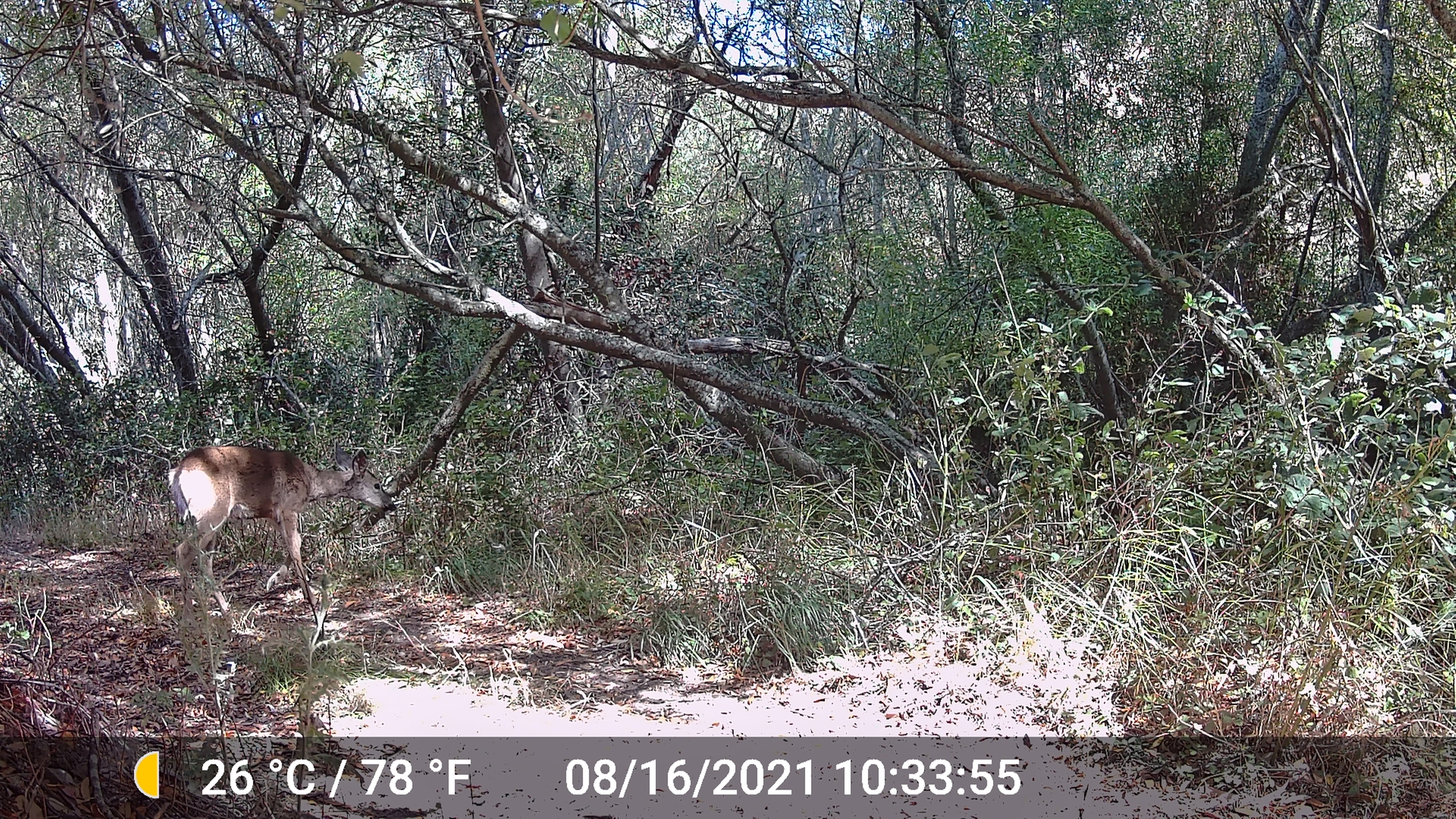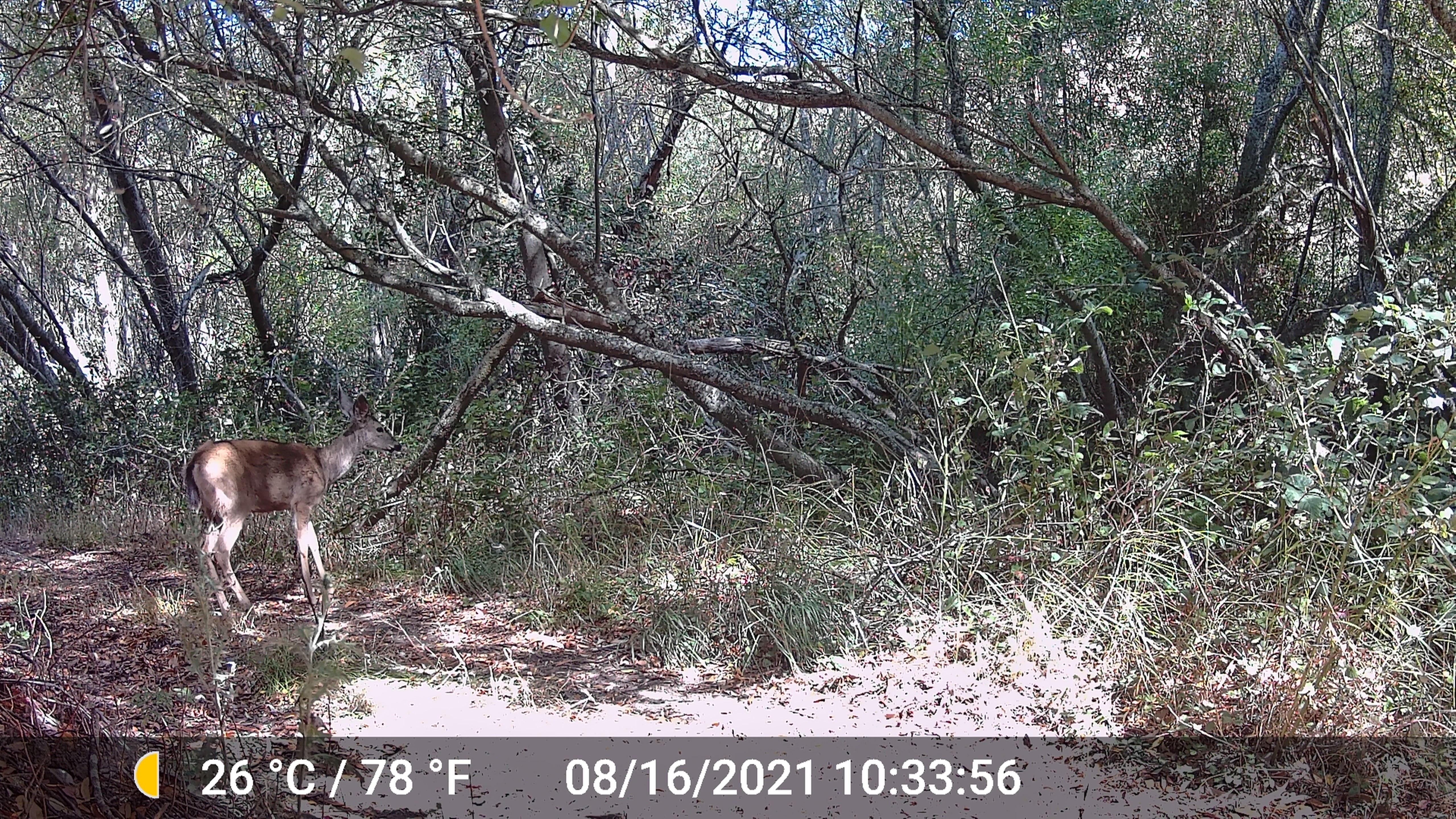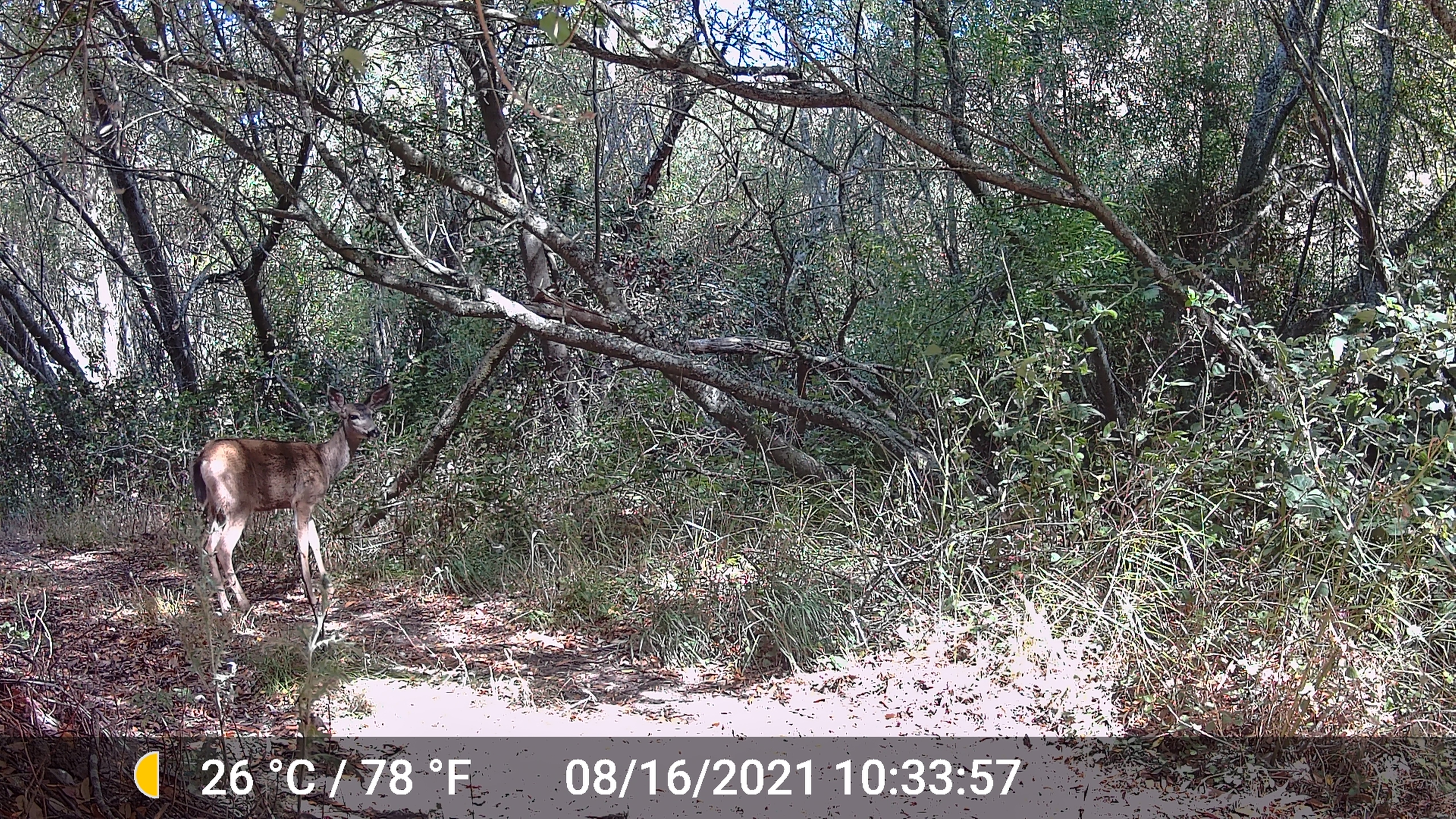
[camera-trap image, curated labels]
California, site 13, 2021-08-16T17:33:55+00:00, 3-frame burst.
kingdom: Animalia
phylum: Chordata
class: Mammalia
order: Artiodactyla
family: Cervidae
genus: Odocoileus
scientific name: Odocoileus hemionus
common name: mule deer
Mule deer (Odocoileus hemionus).